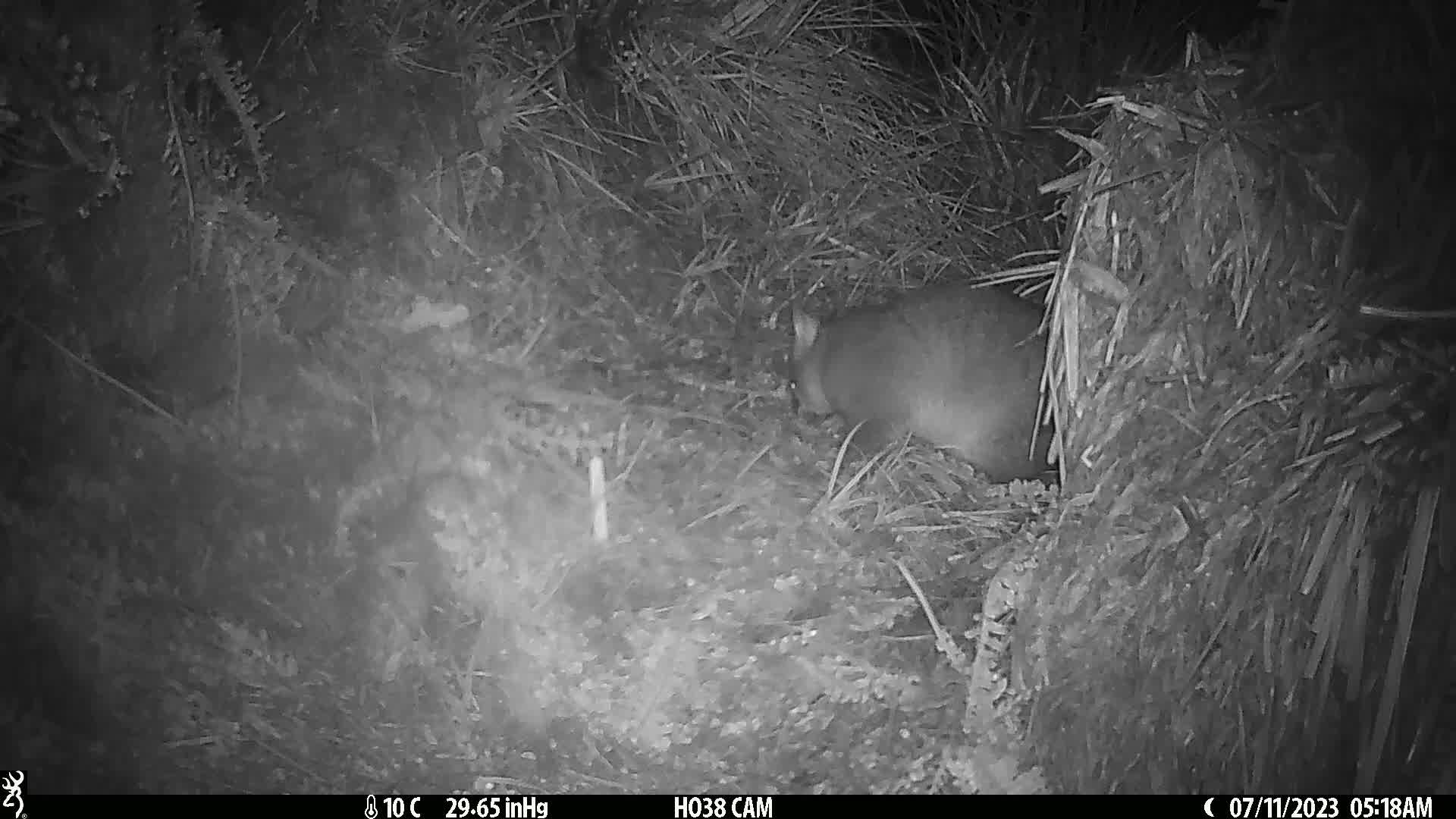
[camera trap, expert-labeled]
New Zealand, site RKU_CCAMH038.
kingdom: Animalia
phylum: Chordata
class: Mammalia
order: Diprotodontia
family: Phalangeridae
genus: Trichosurus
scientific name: Trichosurus vulpecula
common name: common brushtail possum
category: possum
Possum (common brushtail possum) (Trichosurus vulpecula).